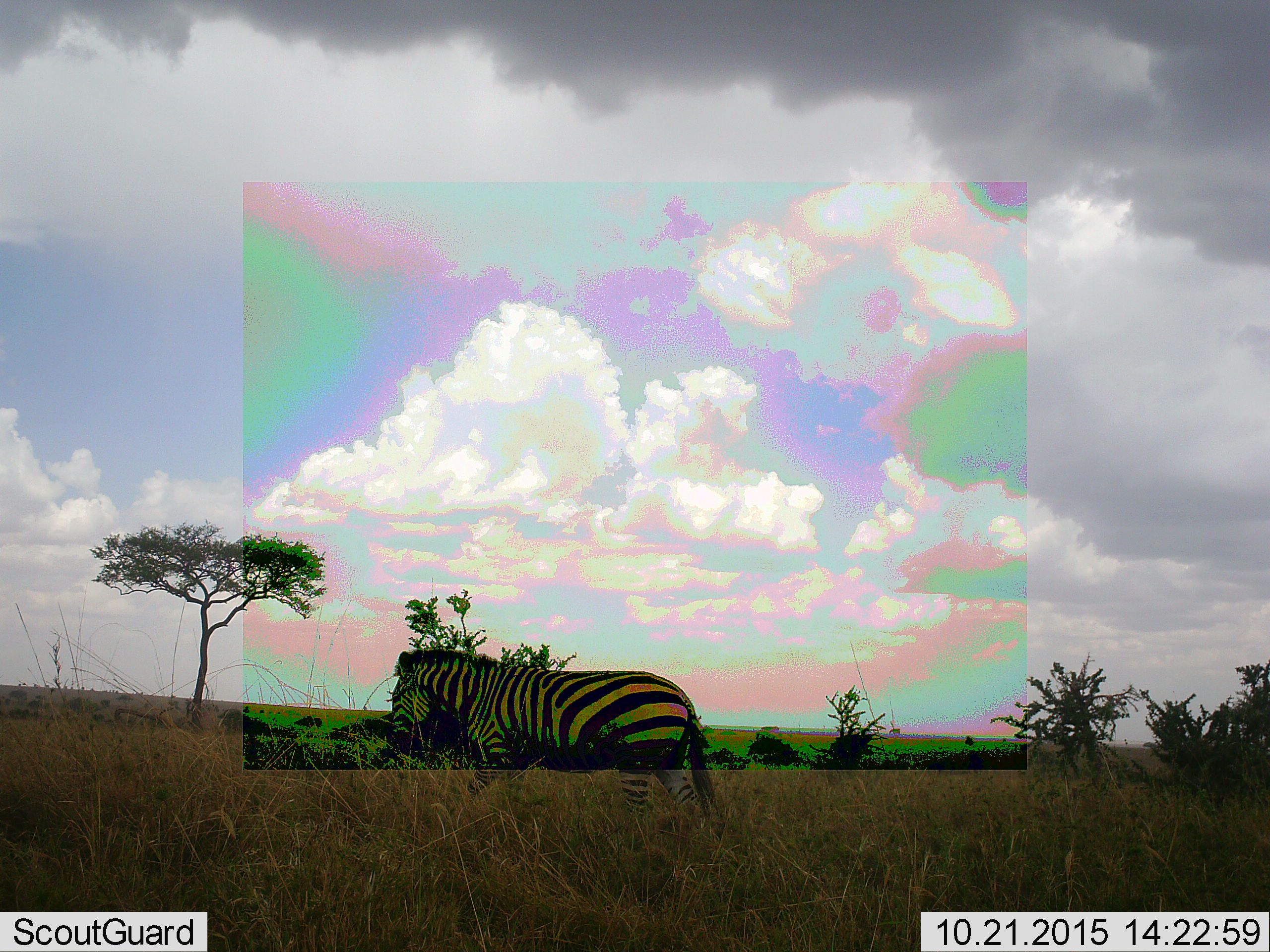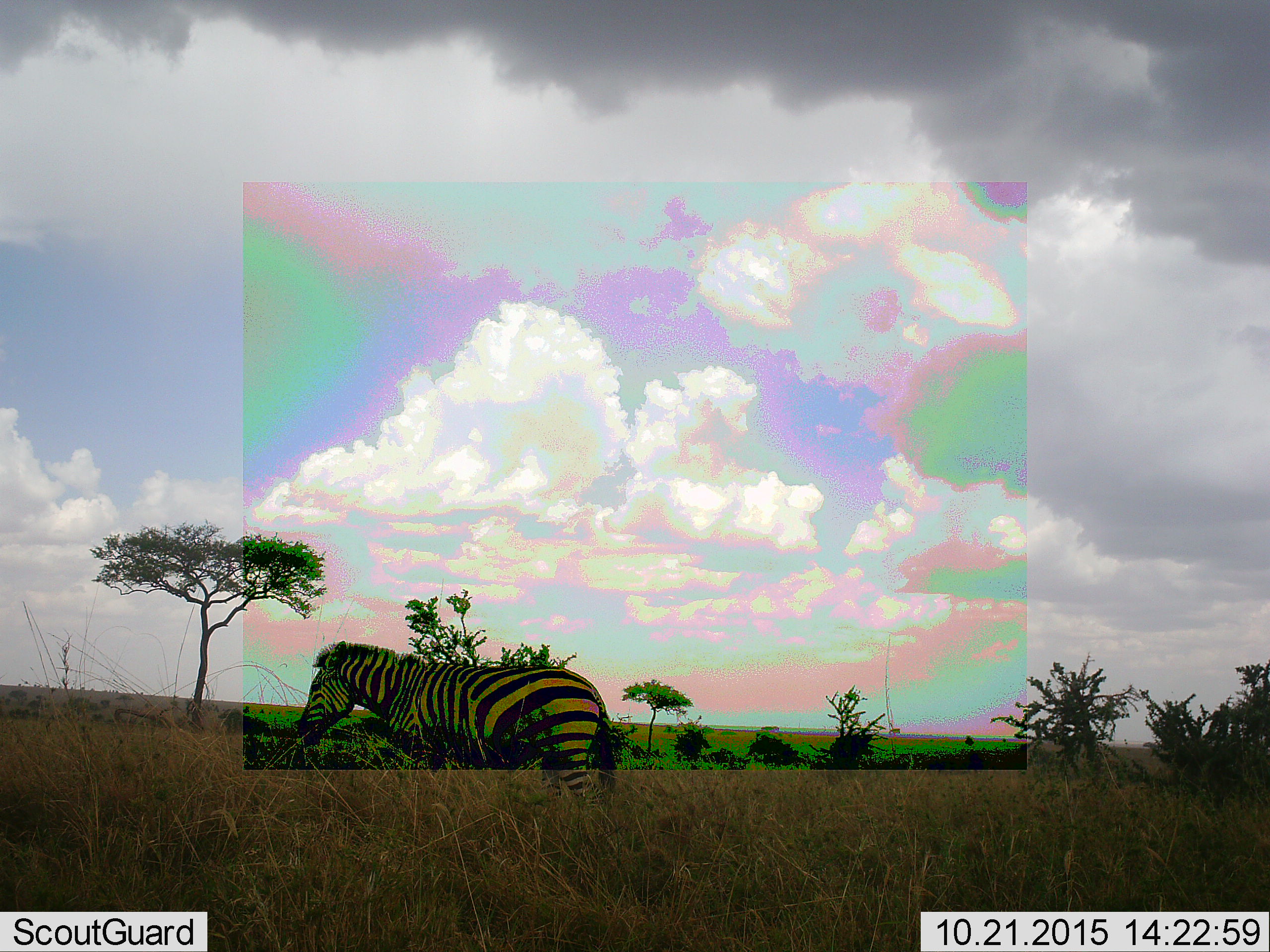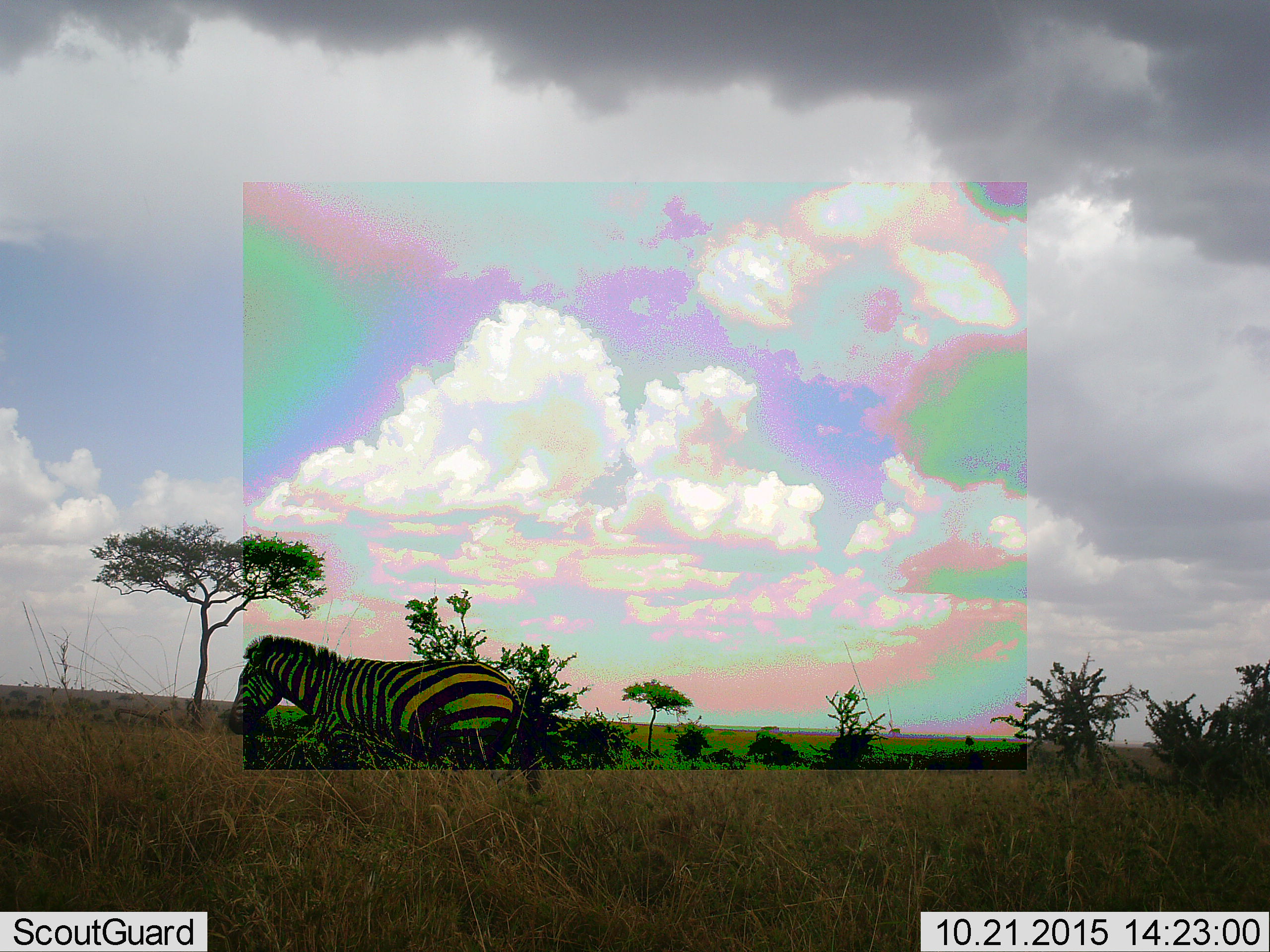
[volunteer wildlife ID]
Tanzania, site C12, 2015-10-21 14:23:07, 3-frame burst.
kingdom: Animalia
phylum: Chordata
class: Mammalia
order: Perissodactyla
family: Equidae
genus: Equus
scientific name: Equus quagga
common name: plains zebra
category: zebra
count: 1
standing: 27%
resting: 0%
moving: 73%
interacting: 0%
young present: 0%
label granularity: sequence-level